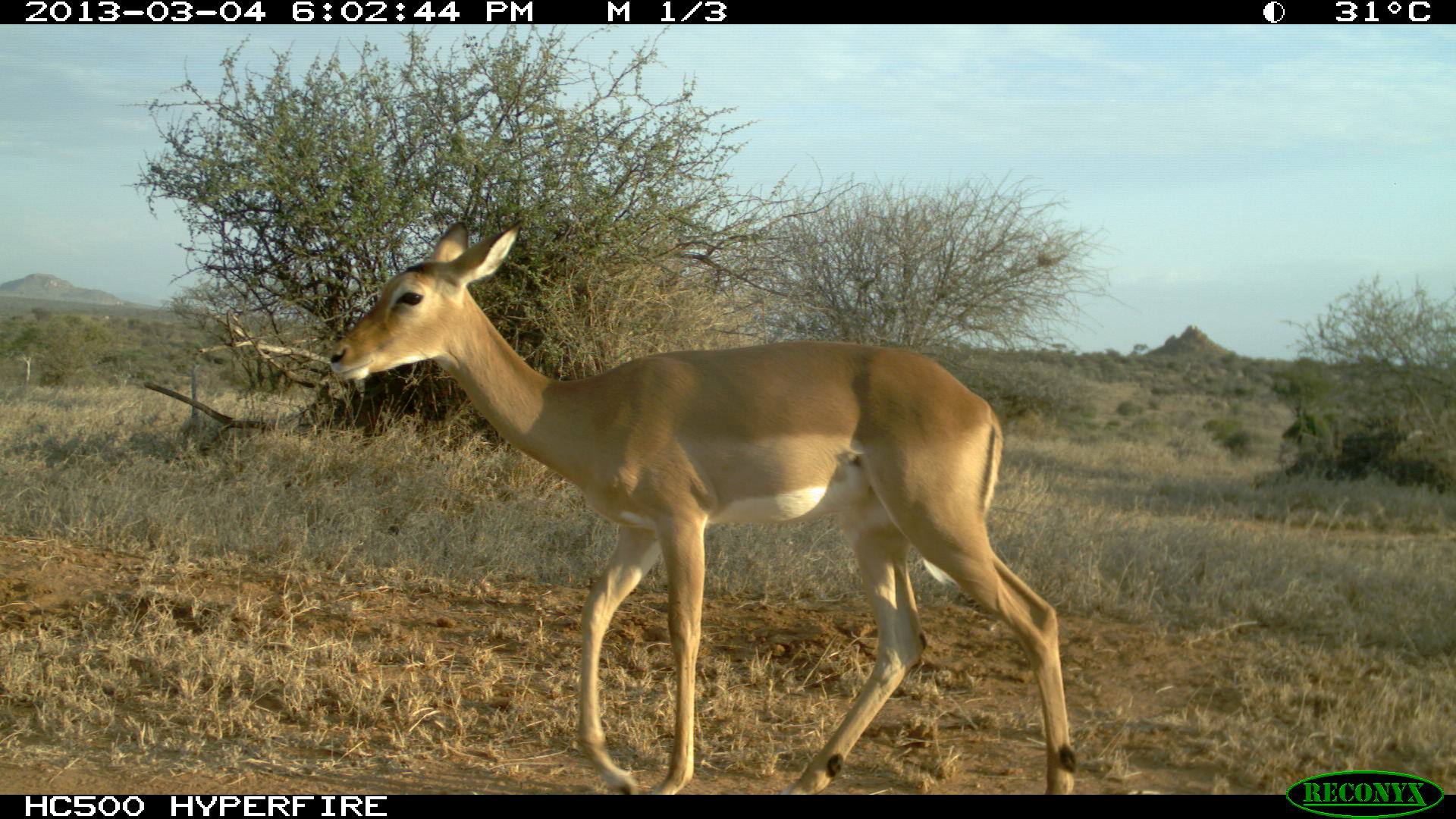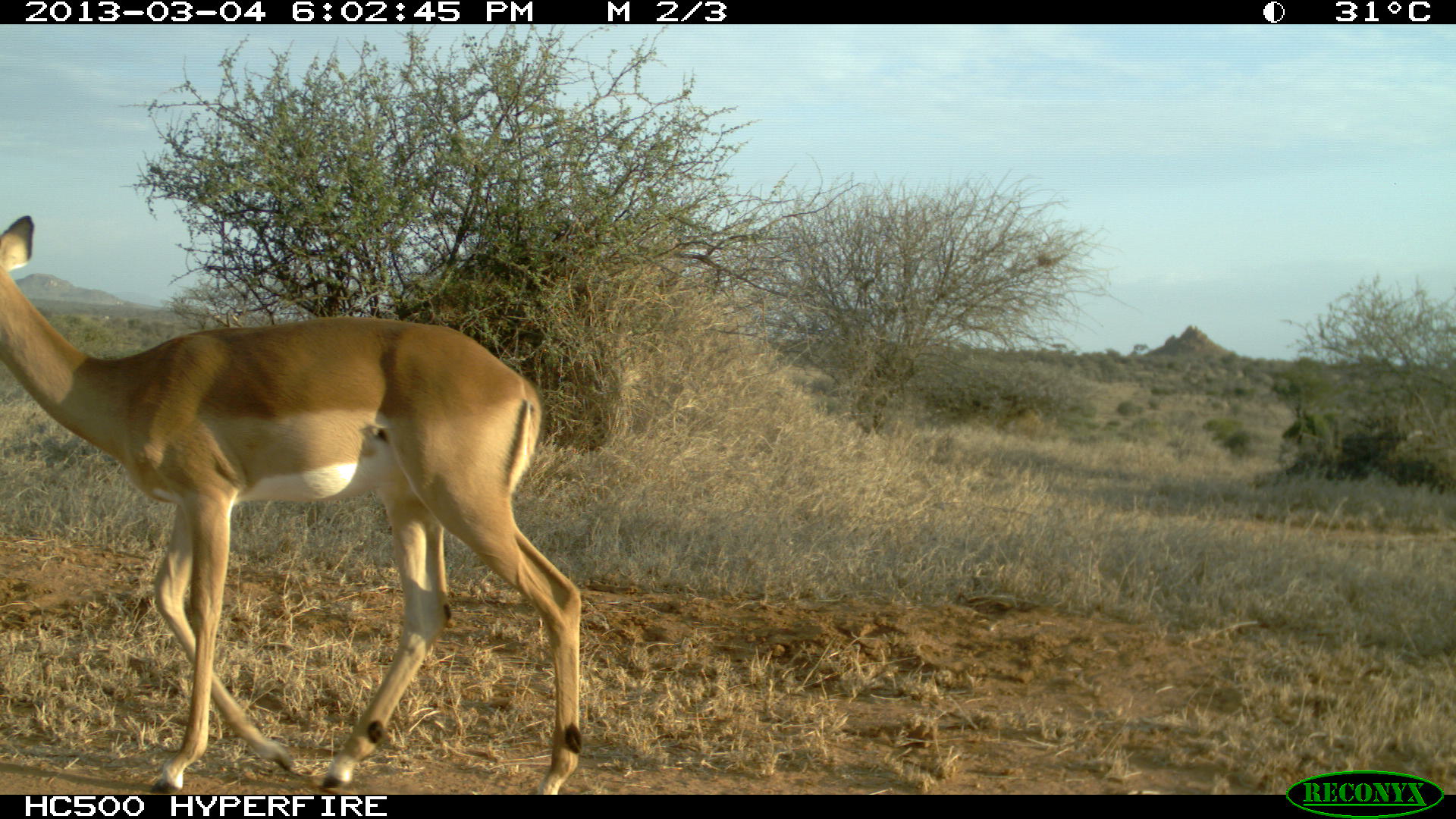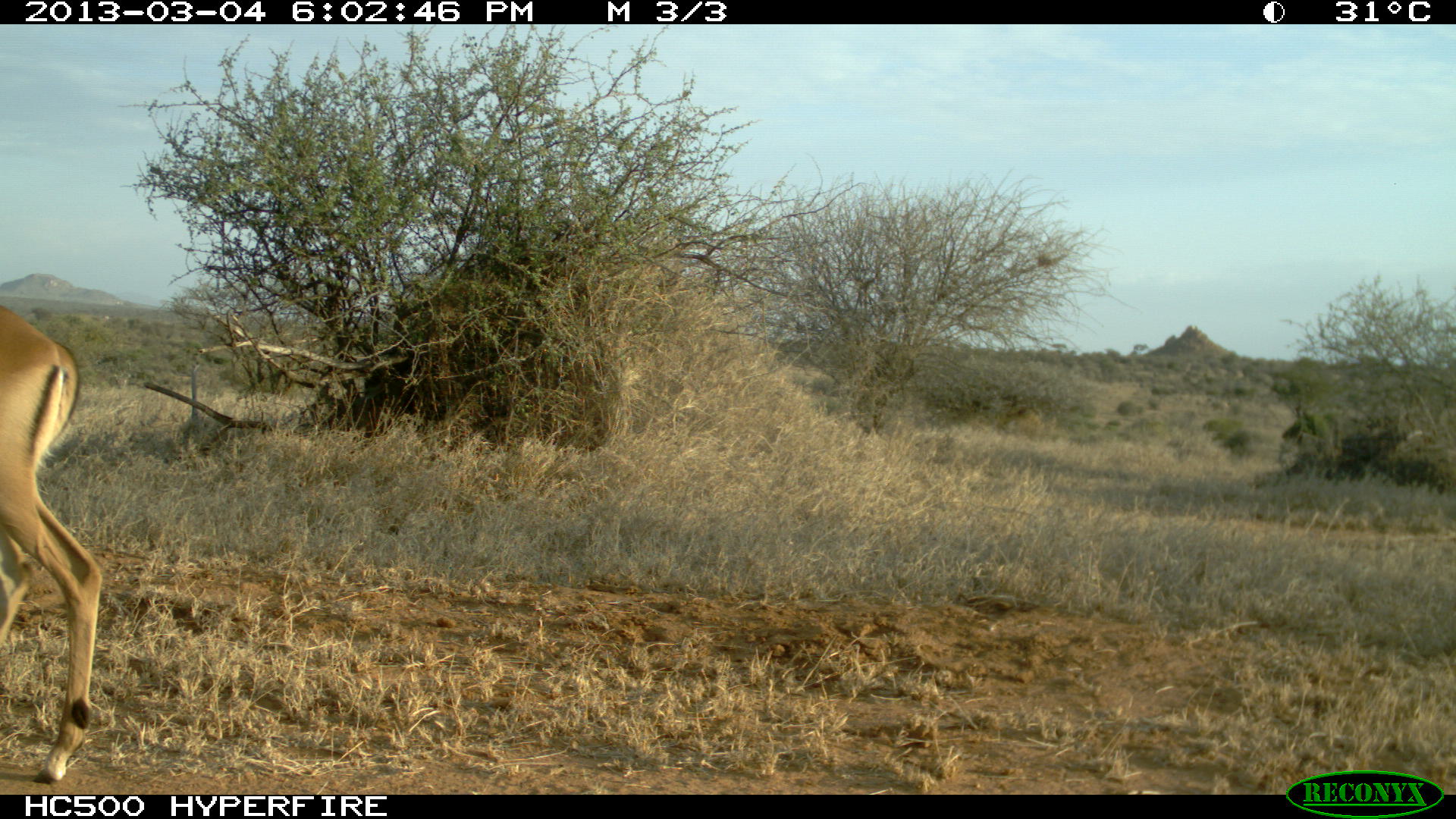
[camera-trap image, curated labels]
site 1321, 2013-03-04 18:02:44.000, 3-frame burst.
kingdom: Animalia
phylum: Chordata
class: Mammalia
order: Artiodactyla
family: Bovidae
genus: Aepyceros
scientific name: Aepyceros melampus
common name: impala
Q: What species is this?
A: Aepyceros melampus (impala).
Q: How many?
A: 1.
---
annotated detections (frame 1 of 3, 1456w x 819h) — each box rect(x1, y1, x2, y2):
aepyceros melampus: rect(330, 218, 1079, 796)